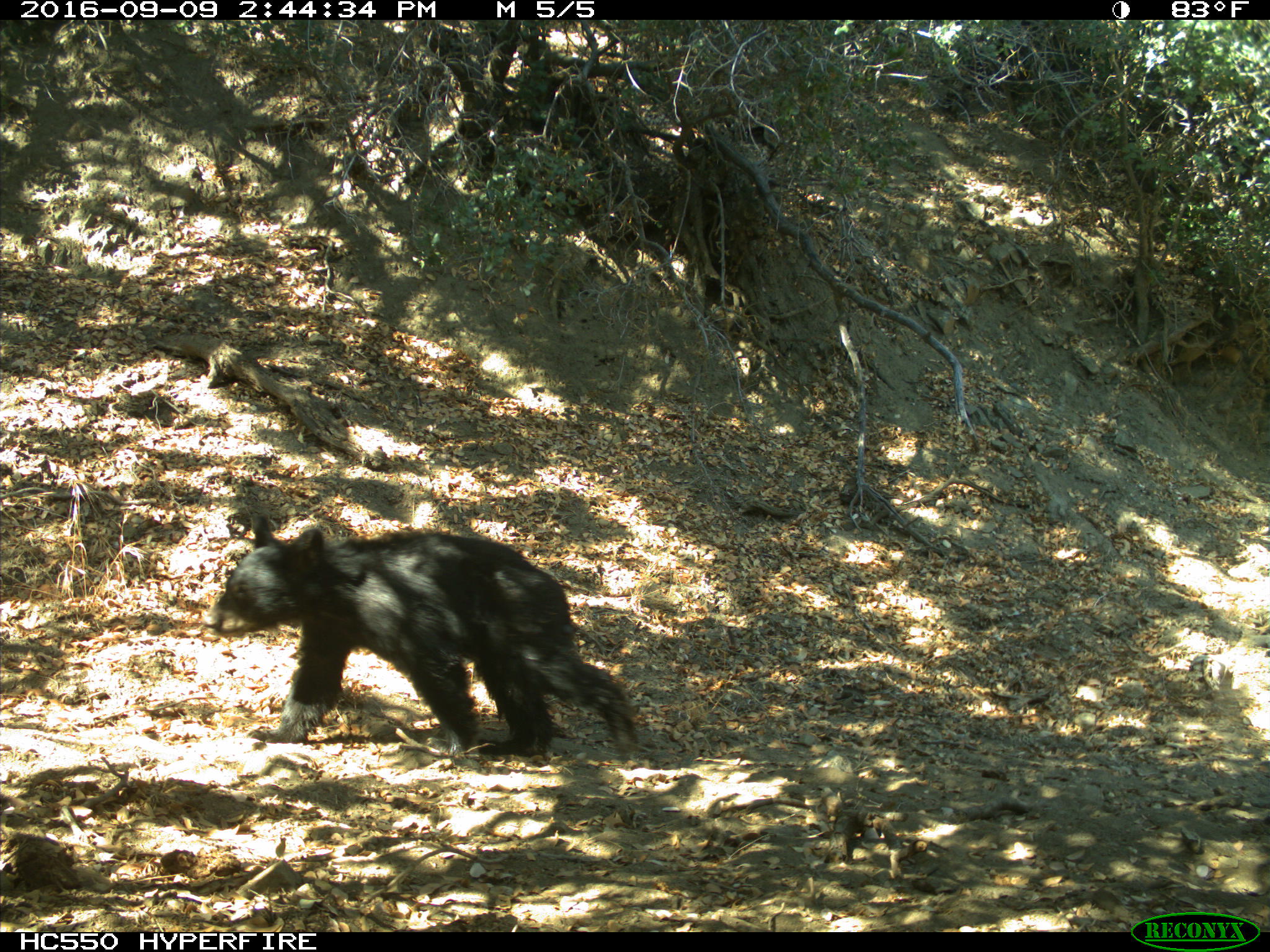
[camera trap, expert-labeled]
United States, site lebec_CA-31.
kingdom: Animalia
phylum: Chordata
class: Mammalia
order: Carnivora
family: Ursidae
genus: Ursus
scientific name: Ursus americanus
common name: american black bear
Ursus americanus (american black bear).